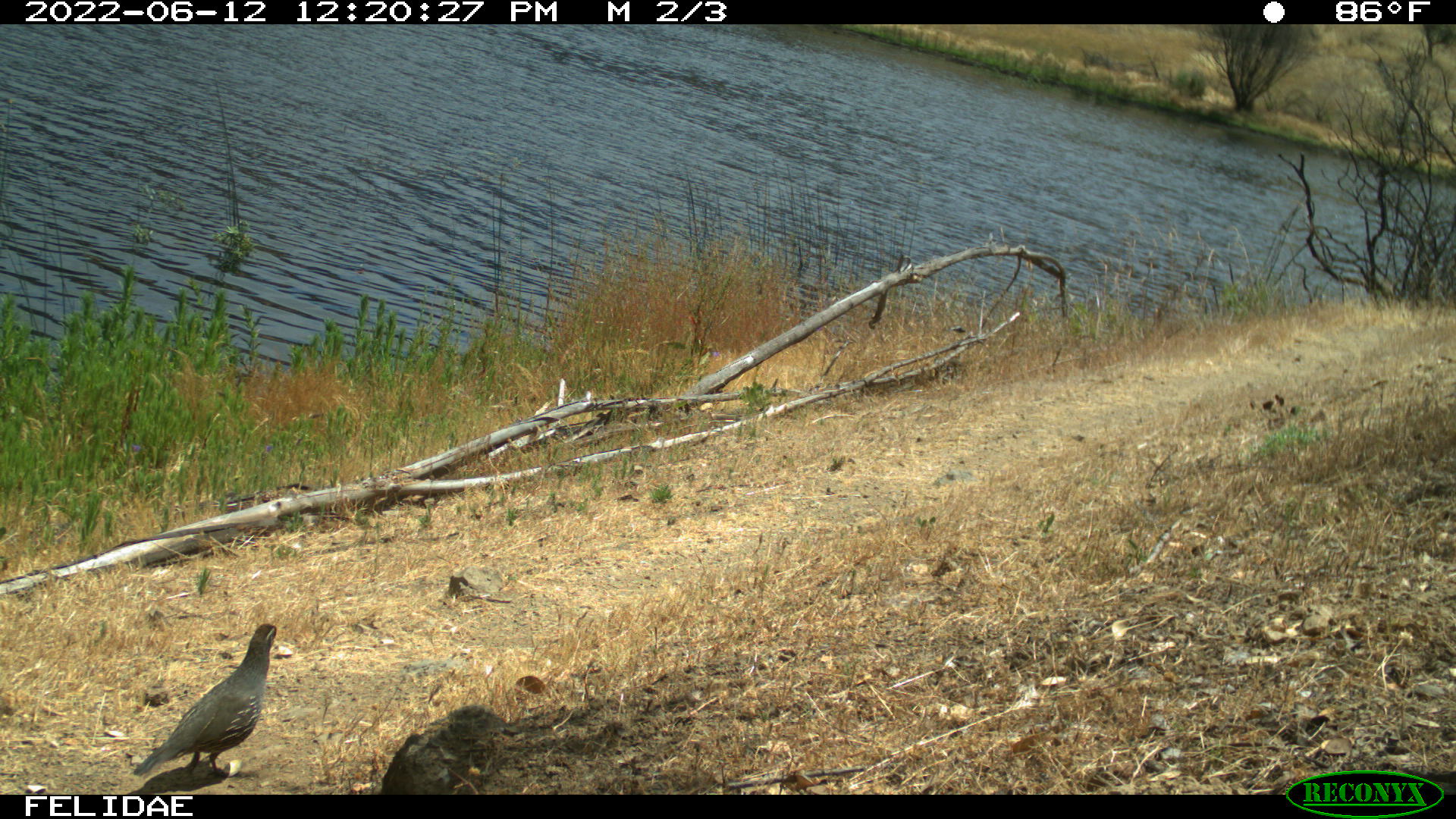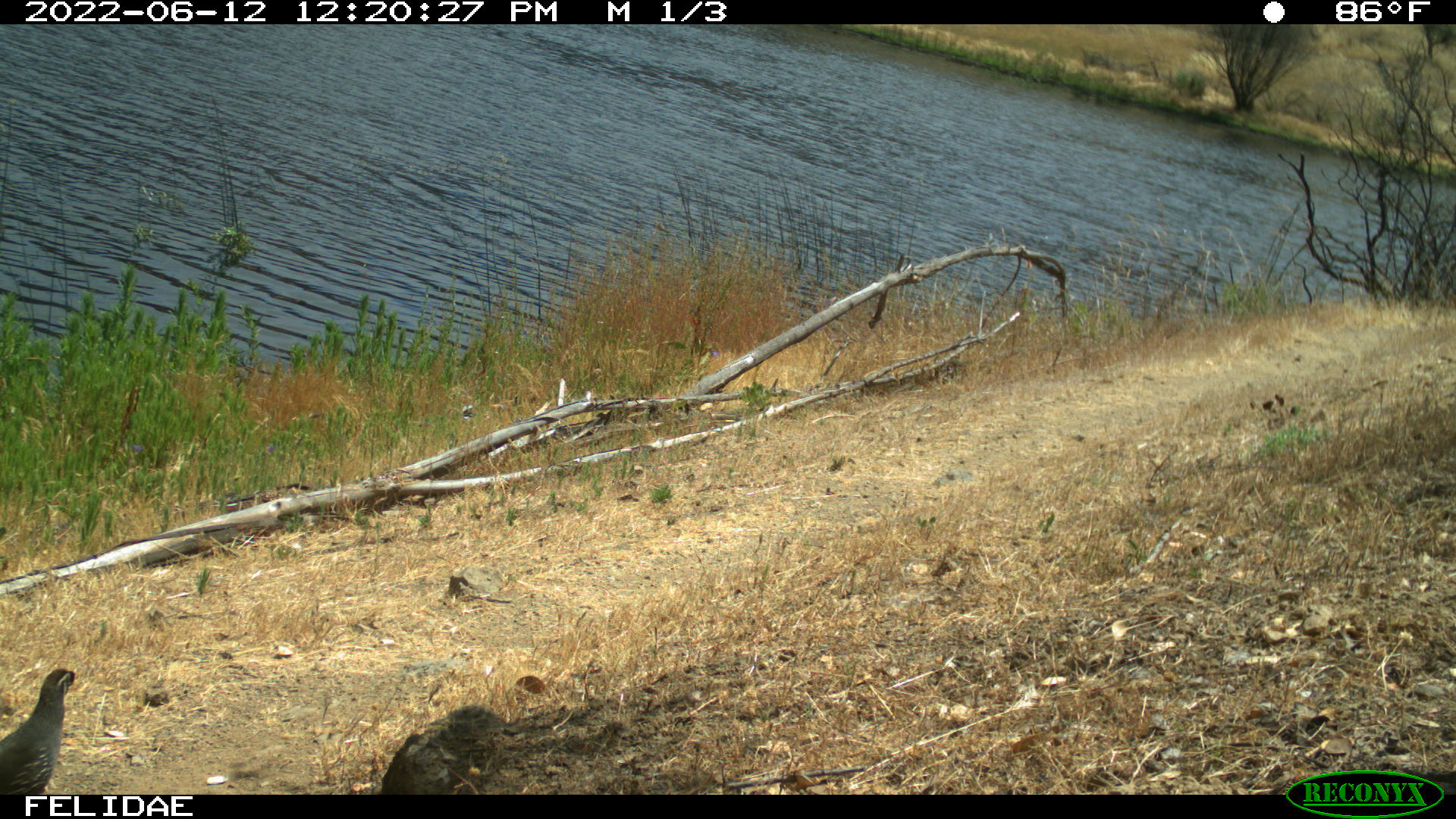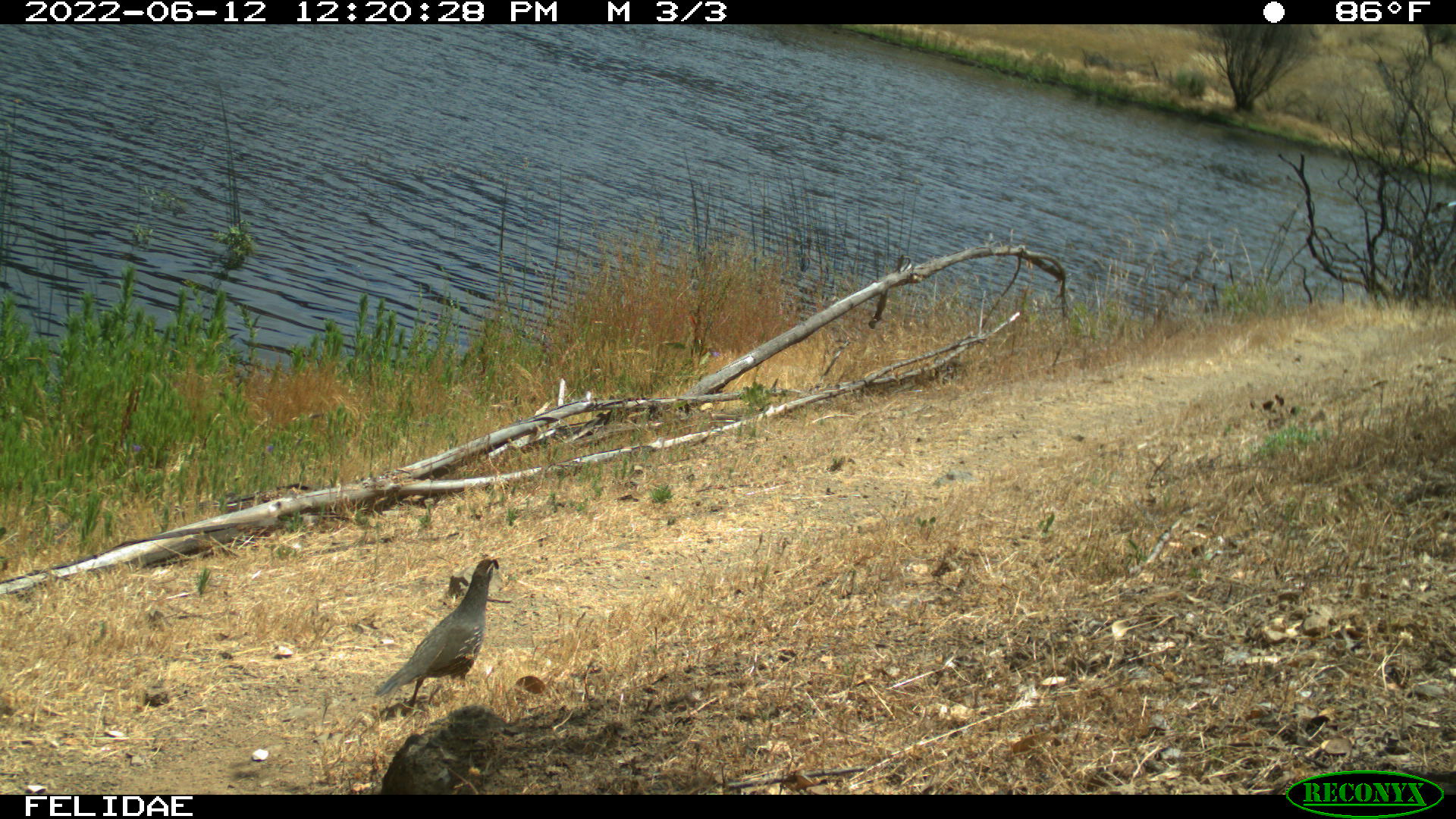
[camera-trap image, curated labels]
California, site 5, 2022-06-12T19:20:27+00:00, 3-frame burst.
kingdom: Animalia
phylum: Chordata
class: Aves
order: Galliformes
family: Odontophoridae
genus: Callipepla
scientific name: Callipepla californica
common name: california quail